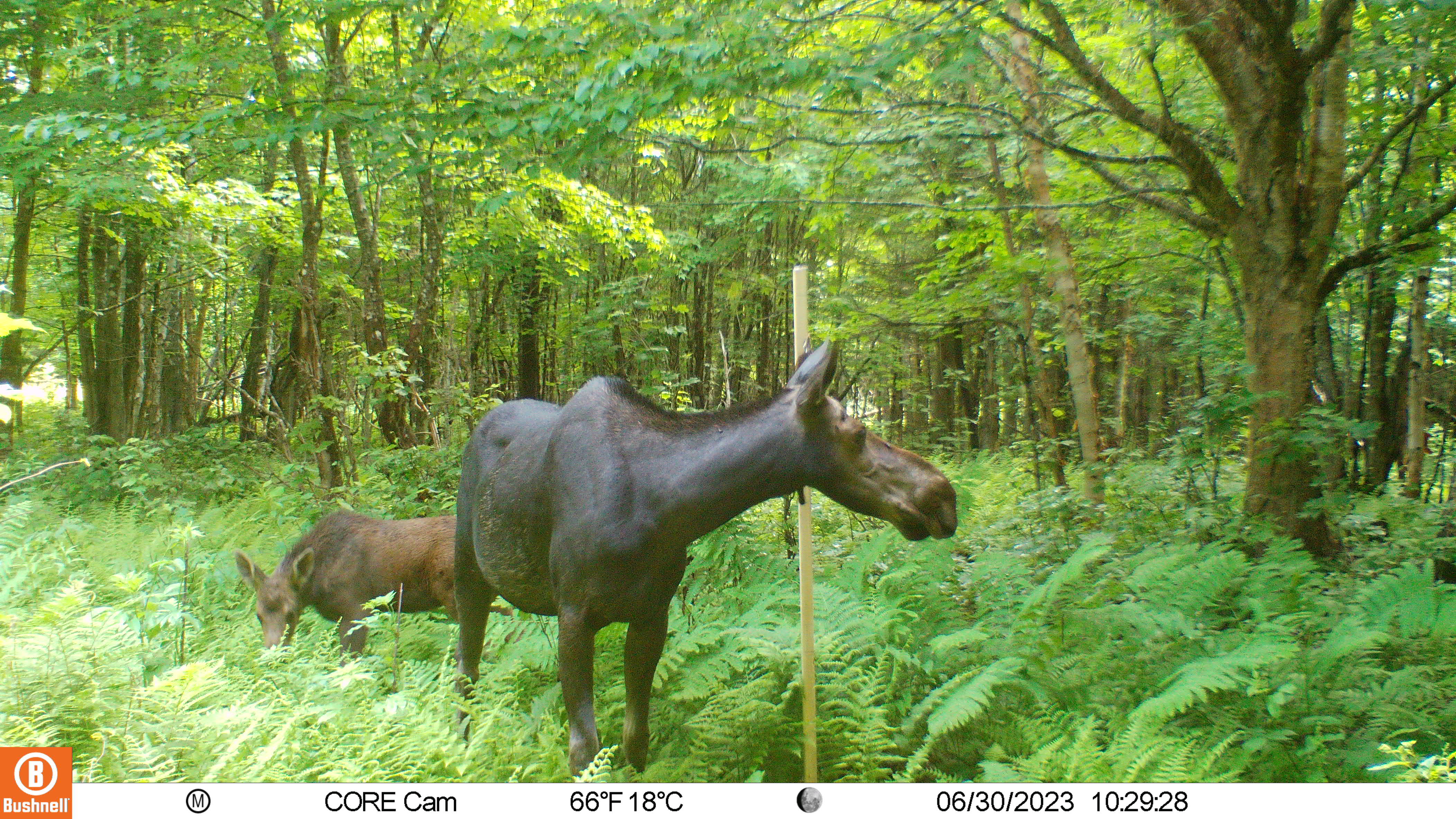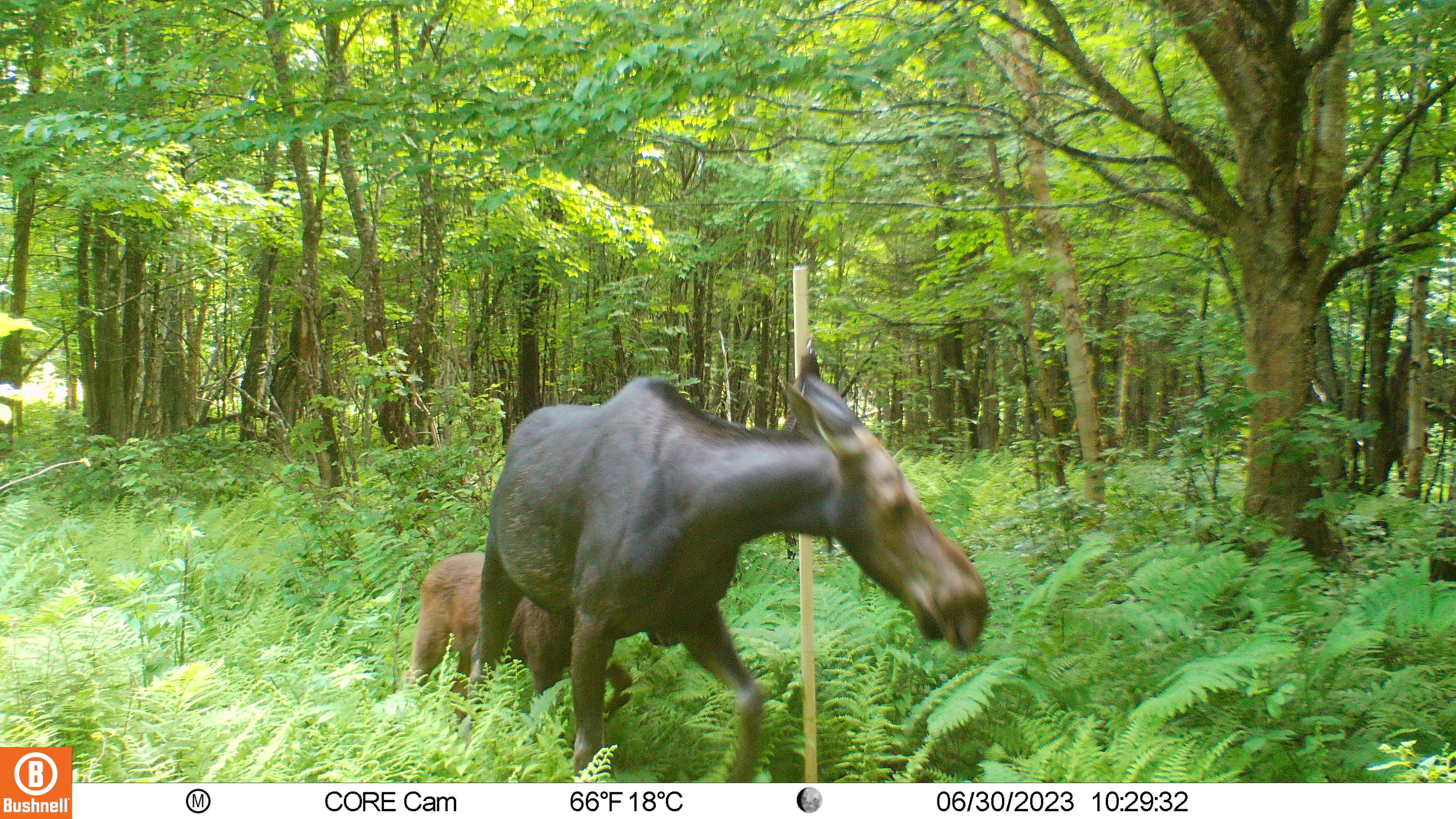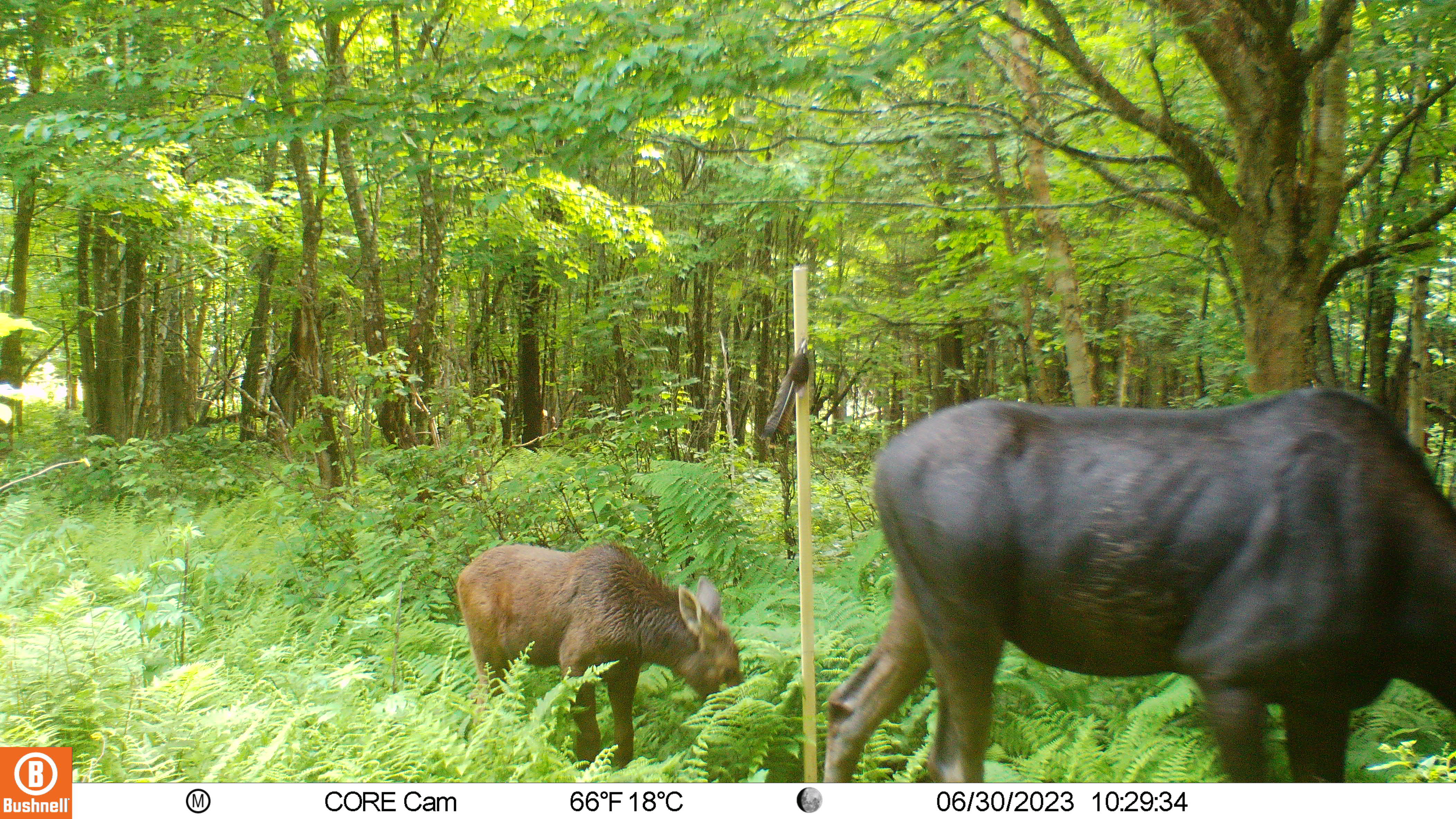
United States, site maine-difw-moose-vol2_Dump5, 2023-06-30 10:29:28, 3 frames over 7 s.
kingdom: Animalia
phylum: Chordata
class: Mammalia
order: Artiodactyla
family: Cervidae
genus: Alces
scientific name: Alces alces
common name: moose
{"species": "moose (Alces alces)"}